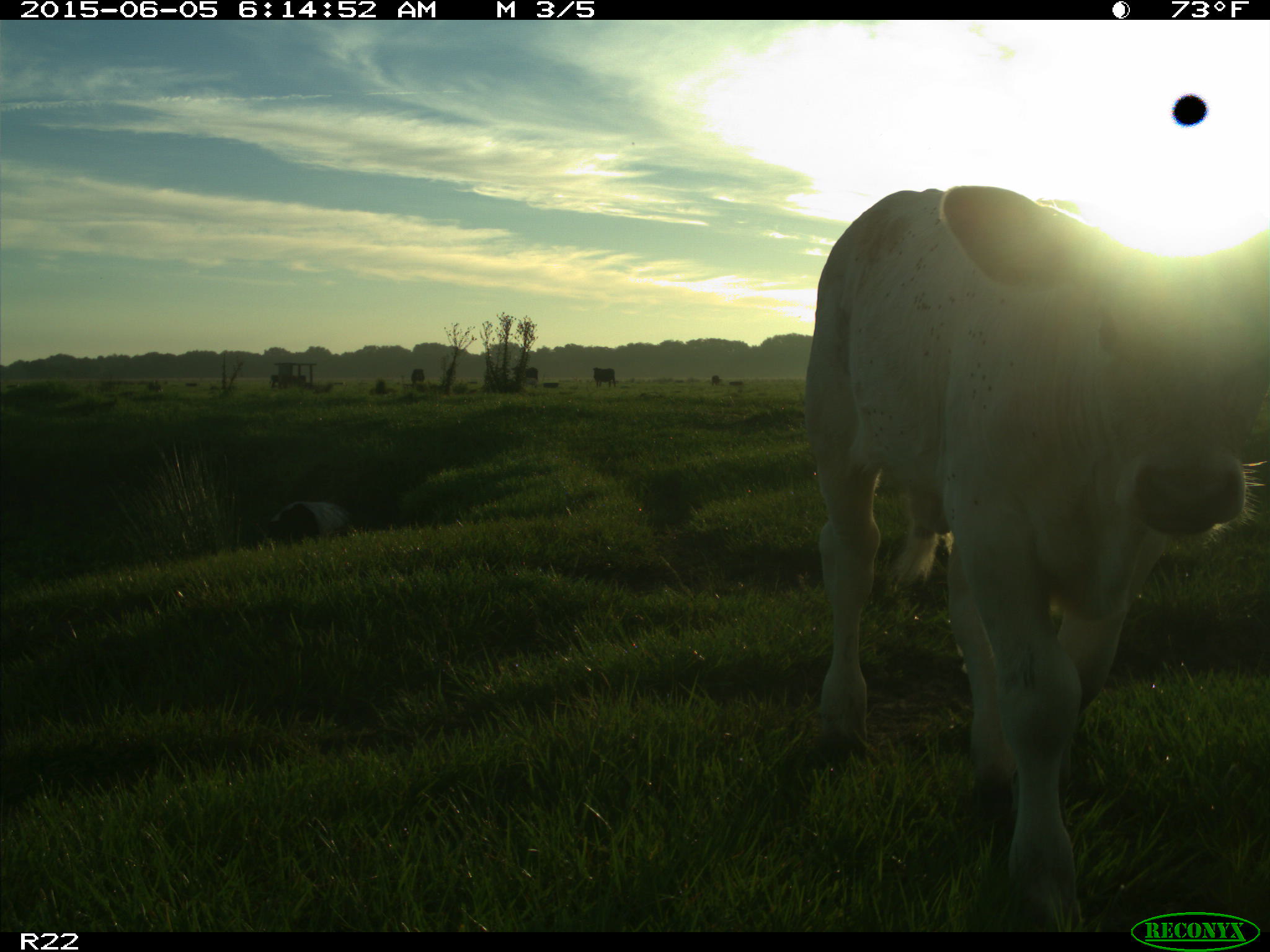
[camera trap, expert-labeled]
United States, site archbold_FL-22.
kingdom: Animalia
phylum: Chordata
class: Mammalia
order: Artiodactyla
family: Bovidae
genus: Bos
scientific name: Bos taurus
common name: domestic cow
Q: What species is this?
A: Bos taurus (domestic cow).